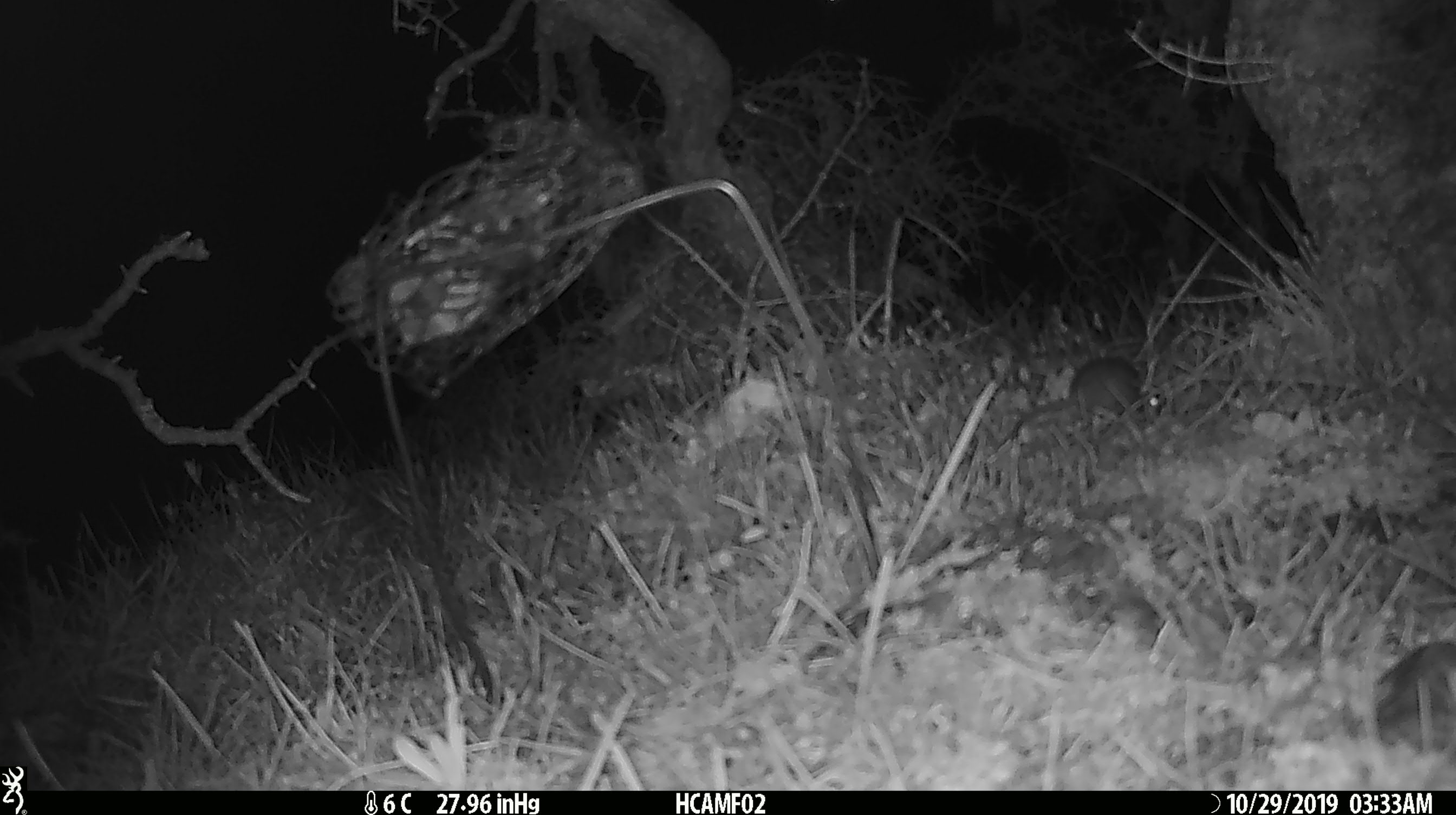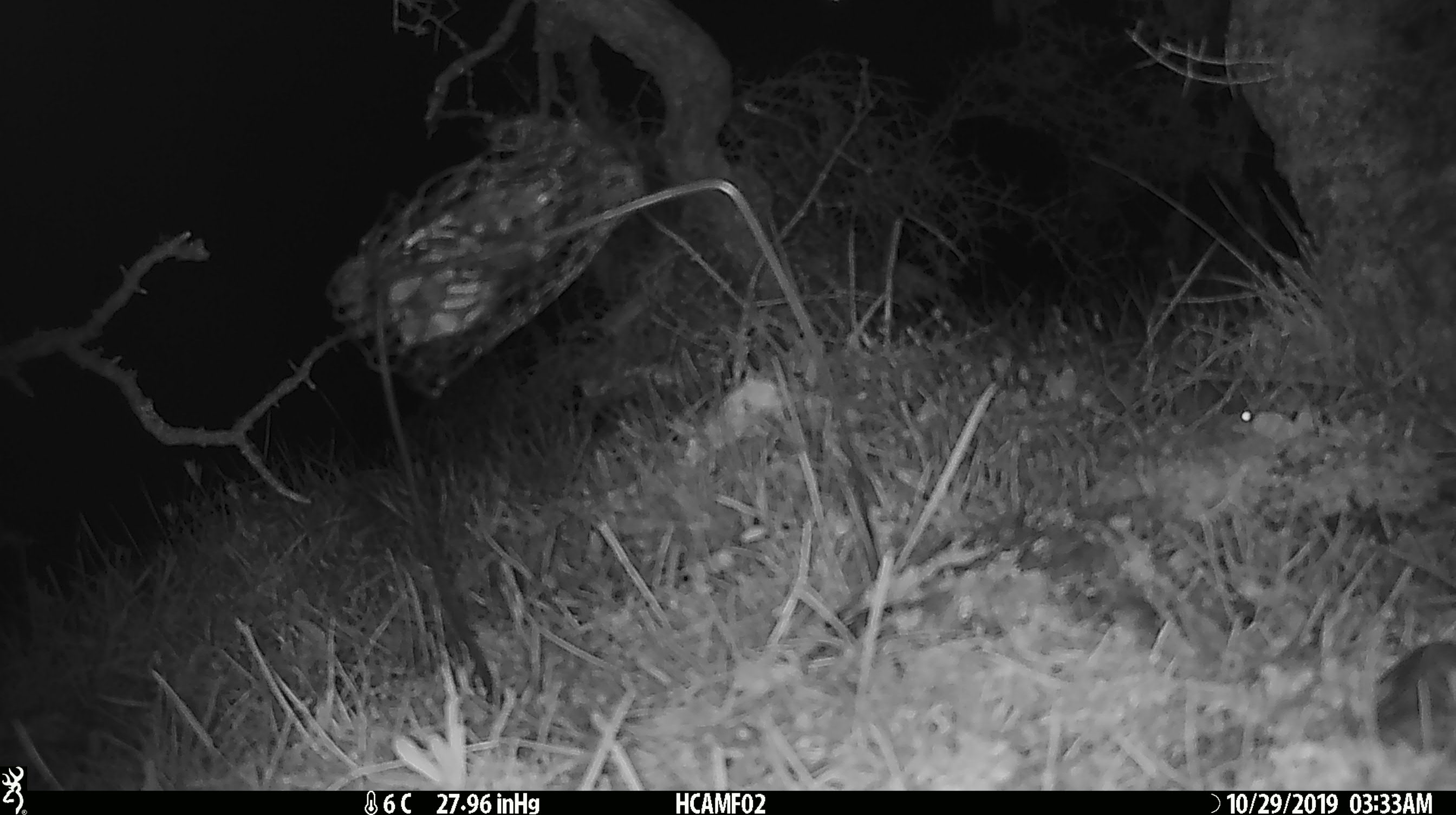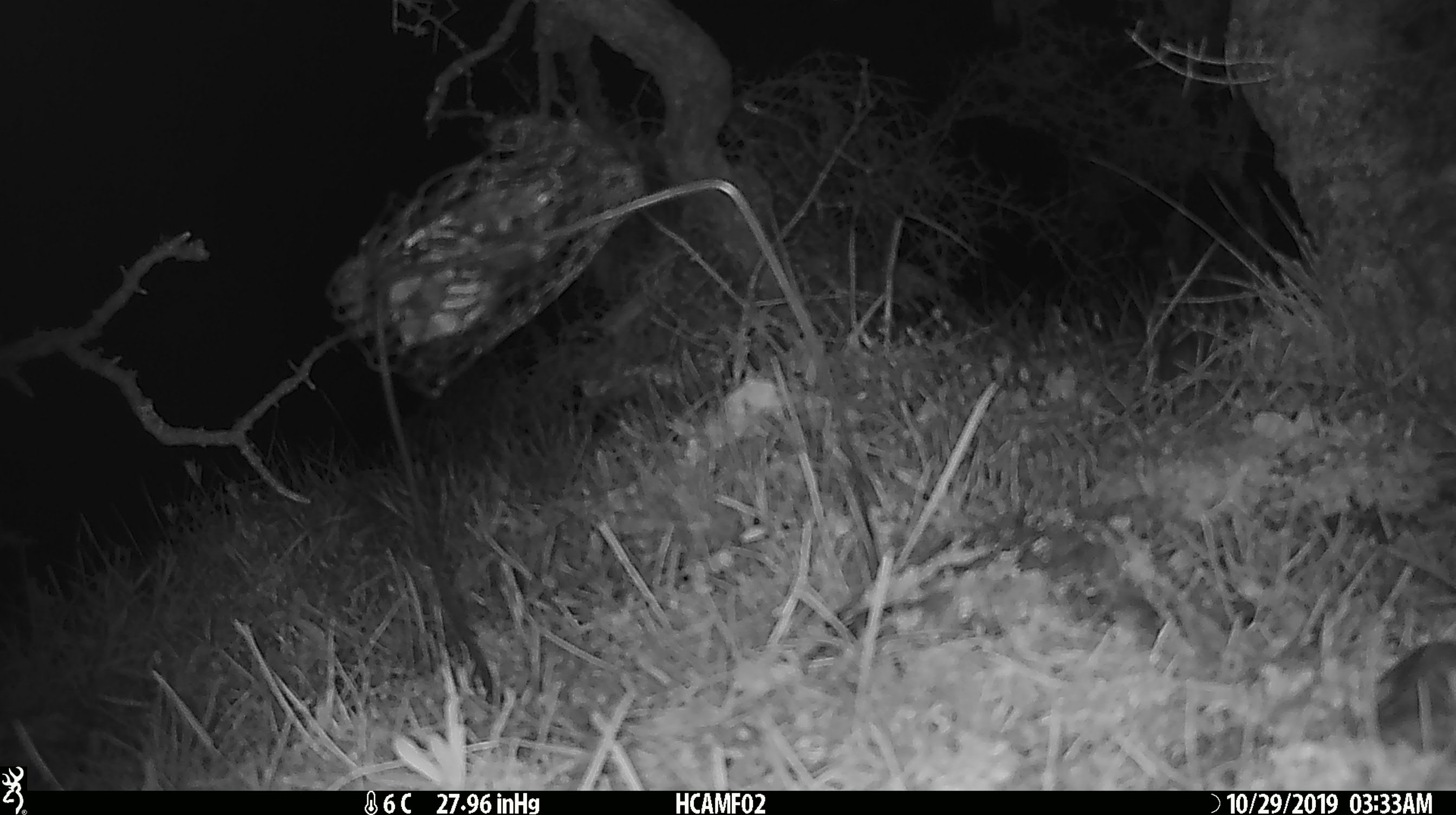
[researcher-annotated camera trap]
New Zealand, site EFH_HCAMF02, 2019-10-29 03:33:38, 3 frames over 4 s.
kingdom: Animalia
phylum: Chordata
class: Mammalia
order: Rodentia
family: Muridae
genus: Mus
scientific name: Mus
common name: mouse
Mouse (Mus).